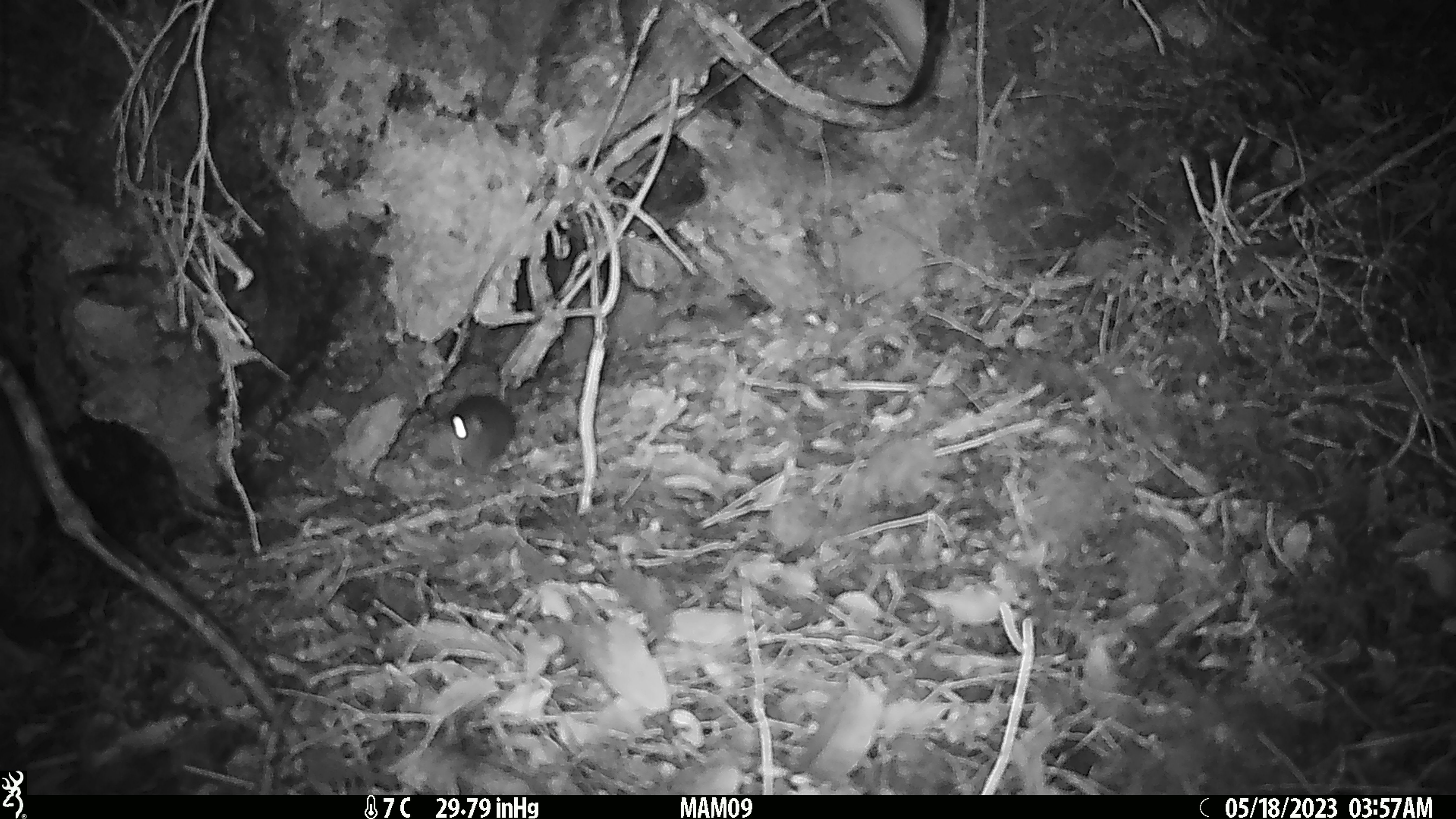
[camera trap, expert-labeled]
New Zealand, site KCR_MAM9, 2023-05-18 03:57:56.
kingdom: Animalia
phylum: Chordata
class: Mammalia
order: Rodentia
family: Muridae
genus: Rattus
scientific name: Rattus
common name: rat